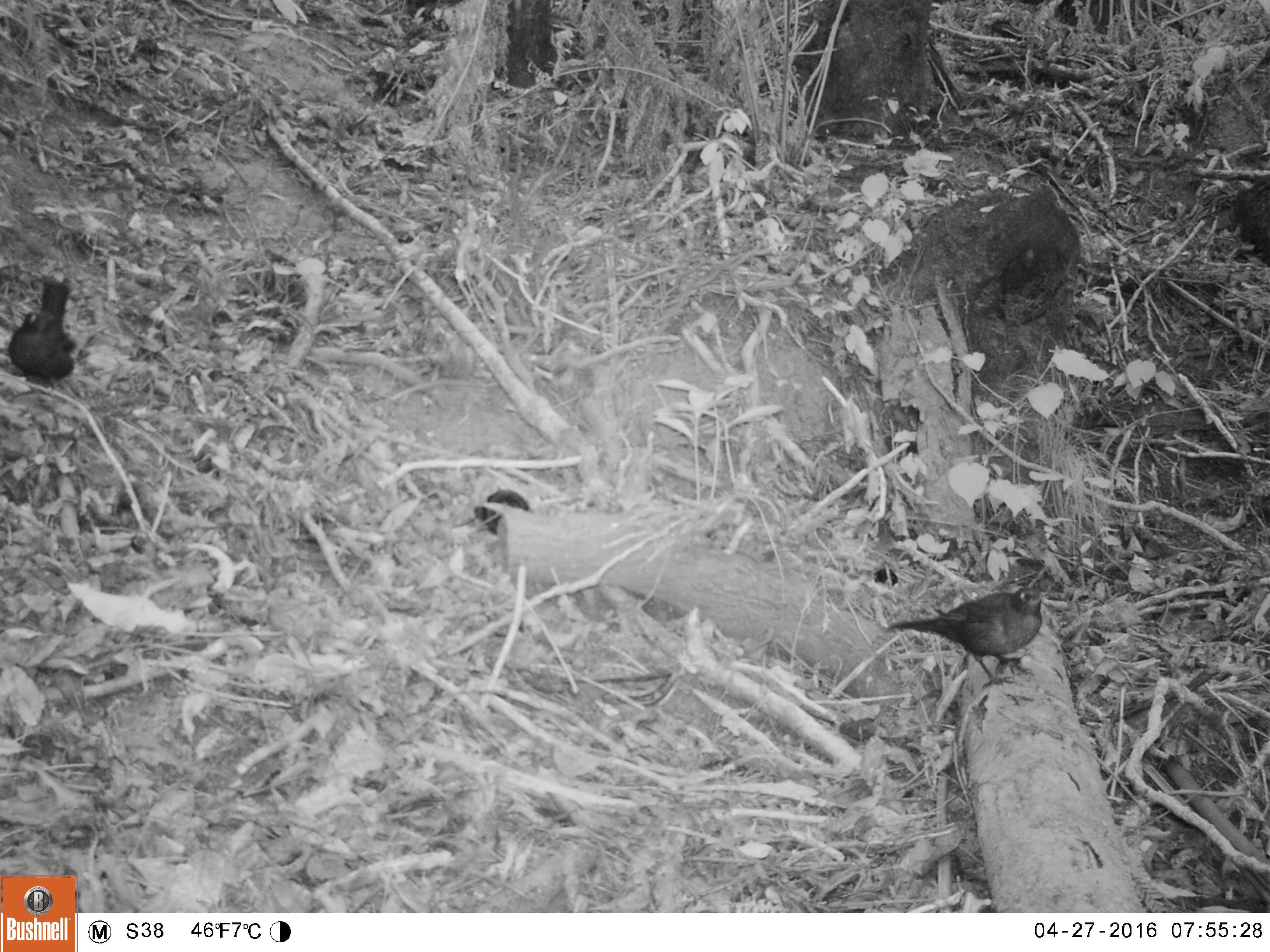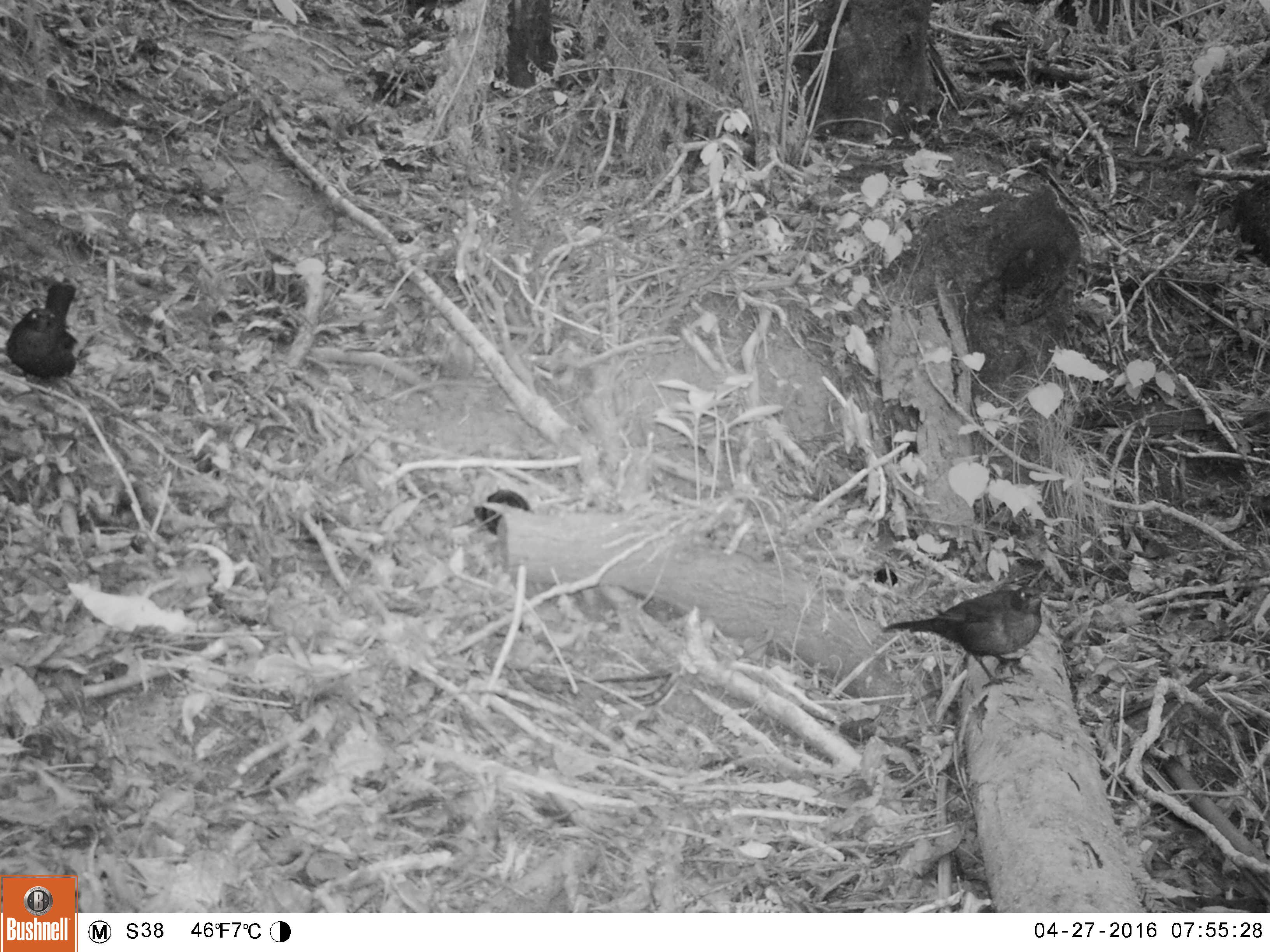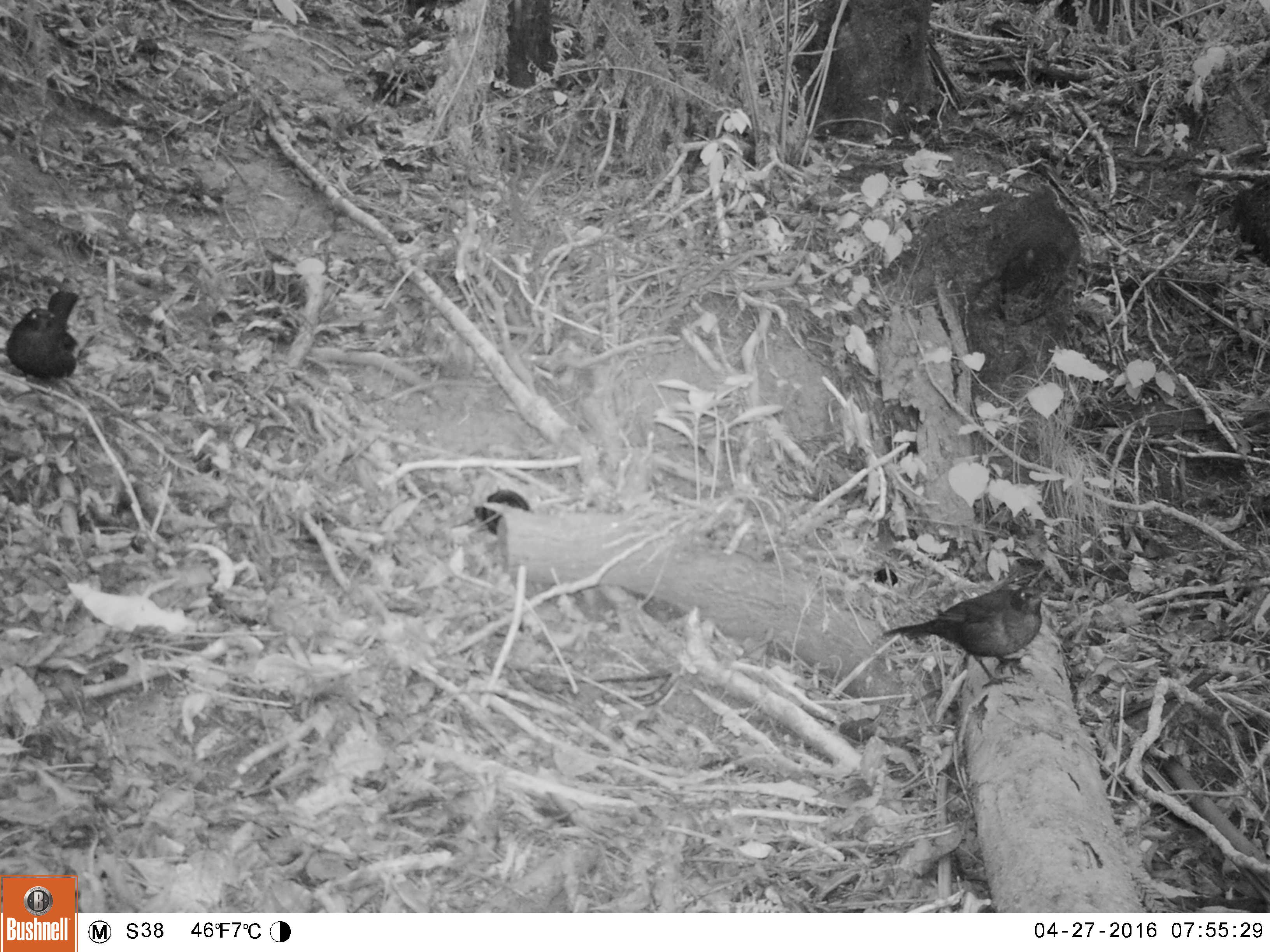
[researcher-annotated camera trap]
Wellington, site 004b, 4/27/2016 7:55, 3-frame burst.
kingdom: Animalia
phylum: Chordata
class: Aves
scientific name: Aves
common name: bird